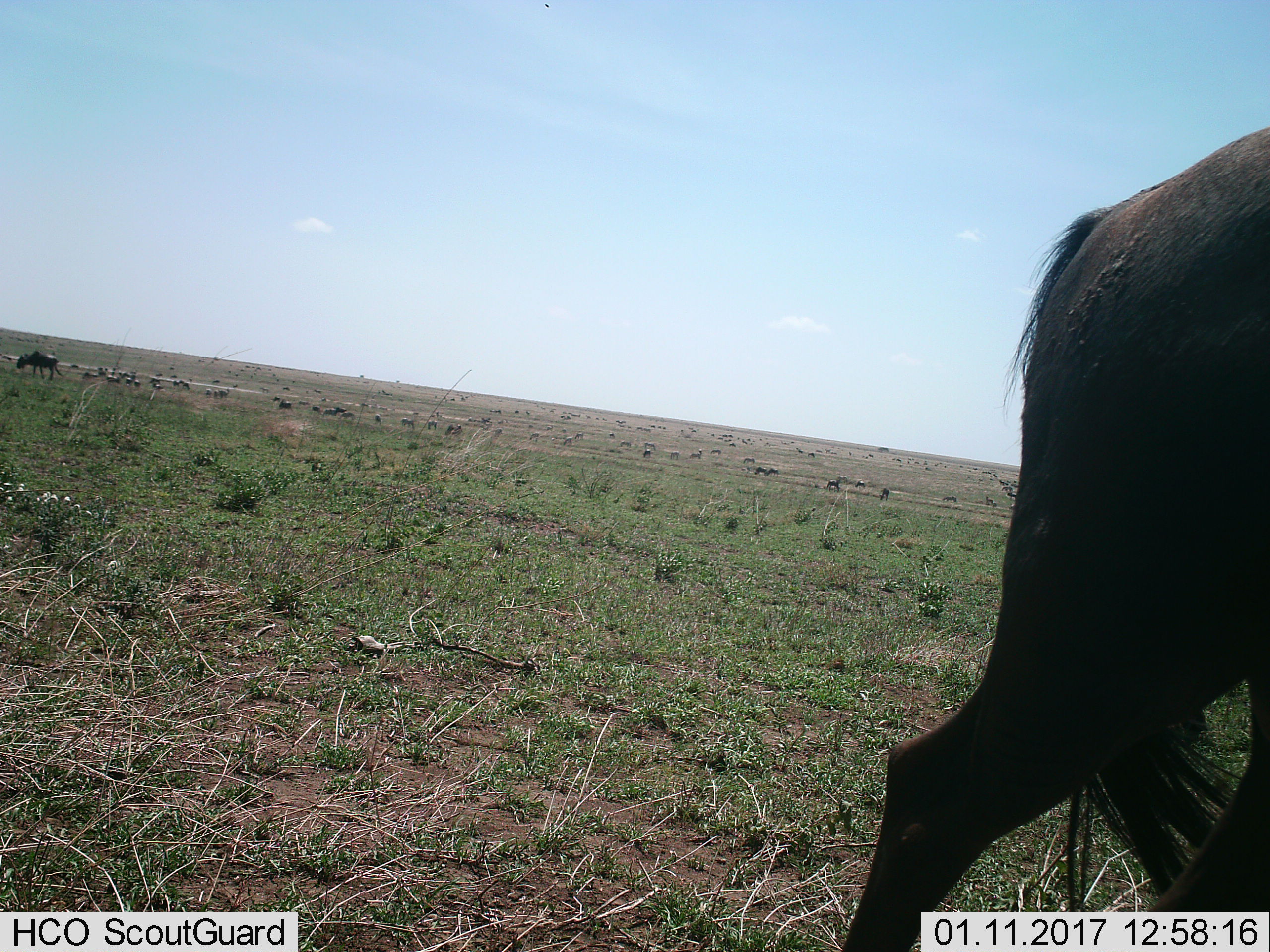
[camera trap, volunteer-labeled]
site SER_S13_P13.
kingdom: Animalia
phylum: Chordata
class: Mammalia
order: Artiodactyla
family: Bovidae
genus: Connochaetes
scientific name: Connochaetes taurinus taurinus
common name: blue wildebeest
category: wildebeestblue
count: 51+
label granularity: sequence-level